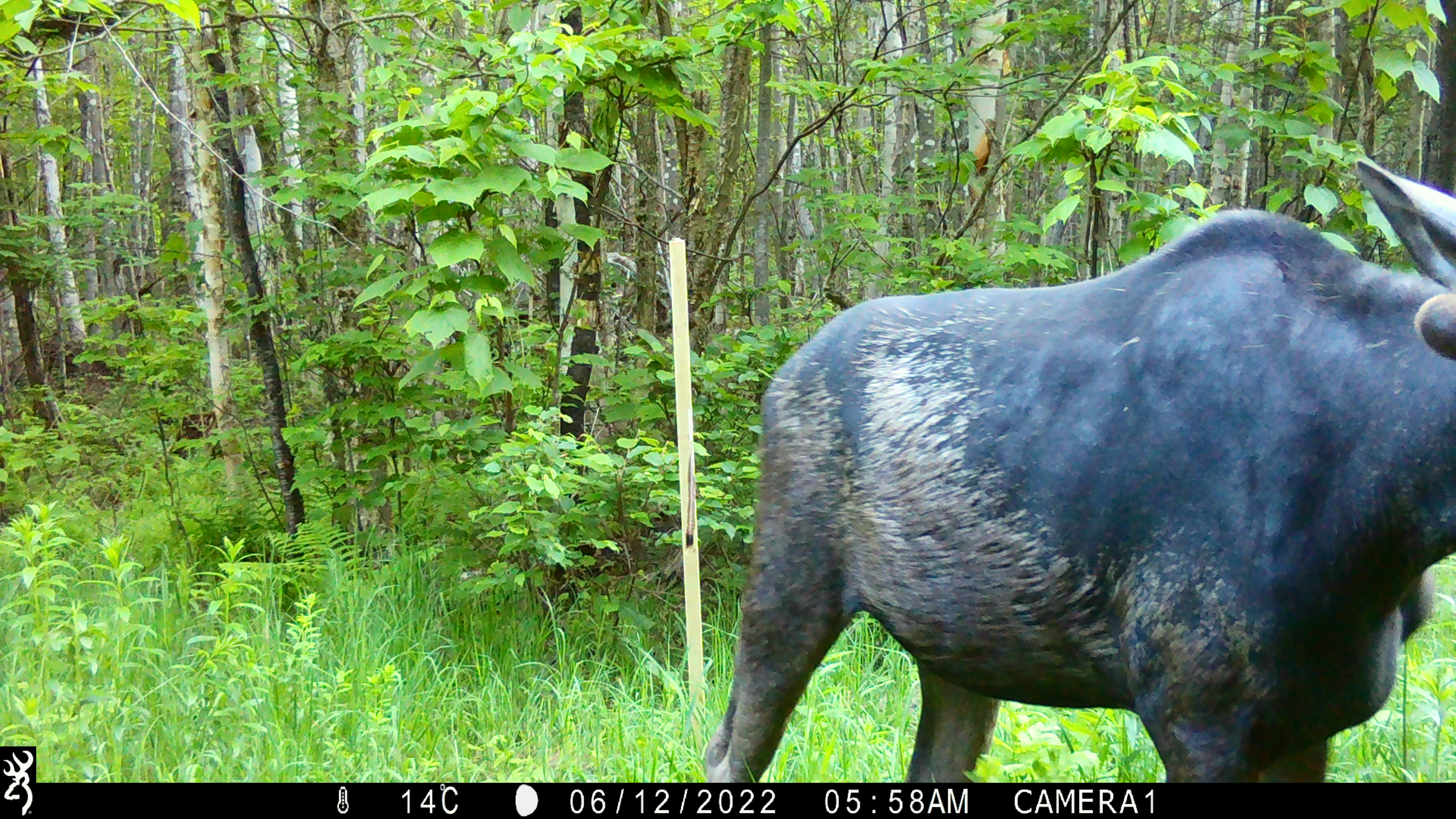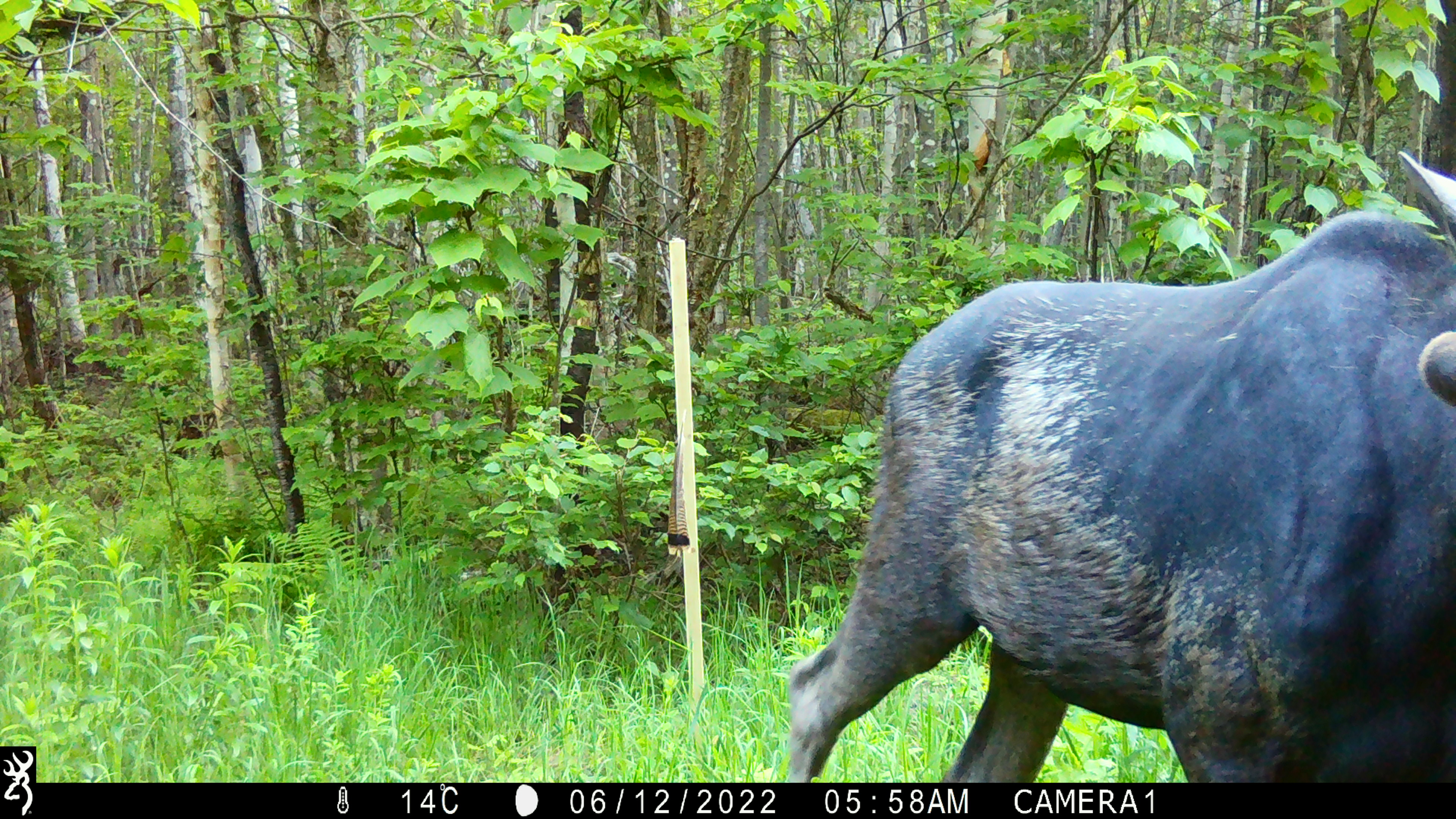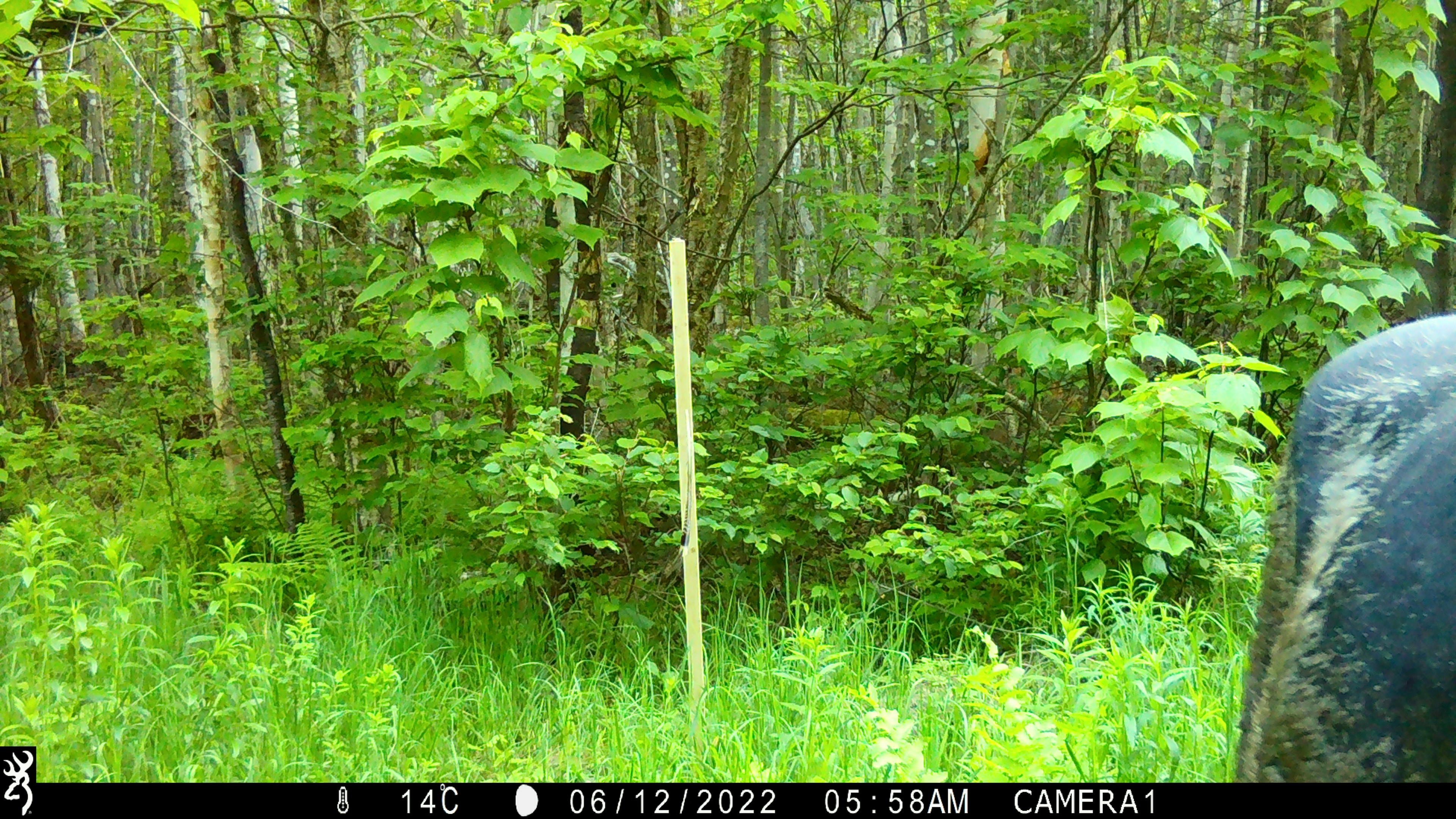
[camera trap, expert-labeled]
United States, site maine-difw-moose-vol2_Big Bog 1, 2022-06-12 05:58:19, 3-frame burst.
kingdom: Animalia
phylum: Chordata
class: Mammalia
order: Artiodactyla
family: Cervidae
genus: Alces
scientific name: Alces alces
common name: moose